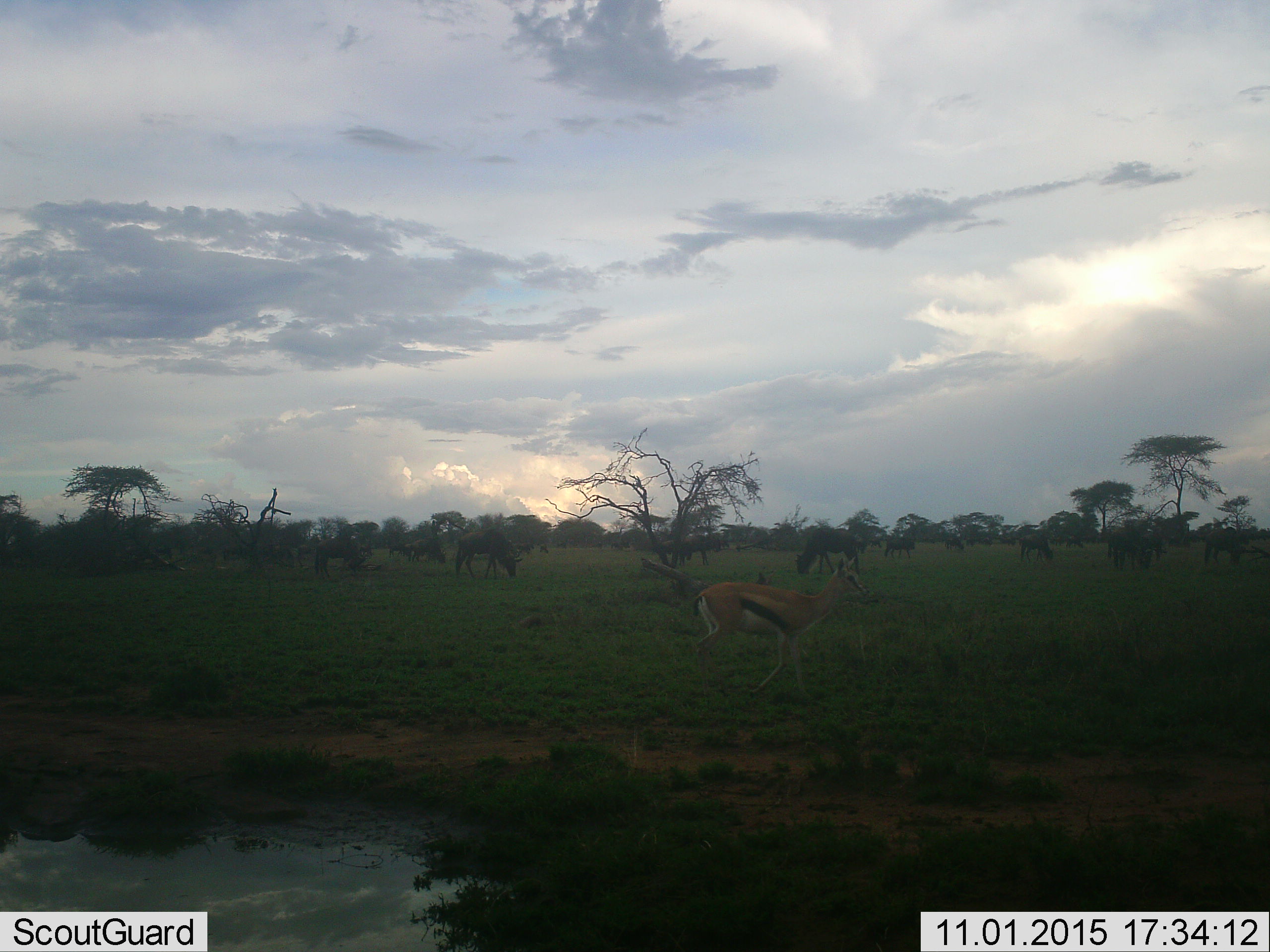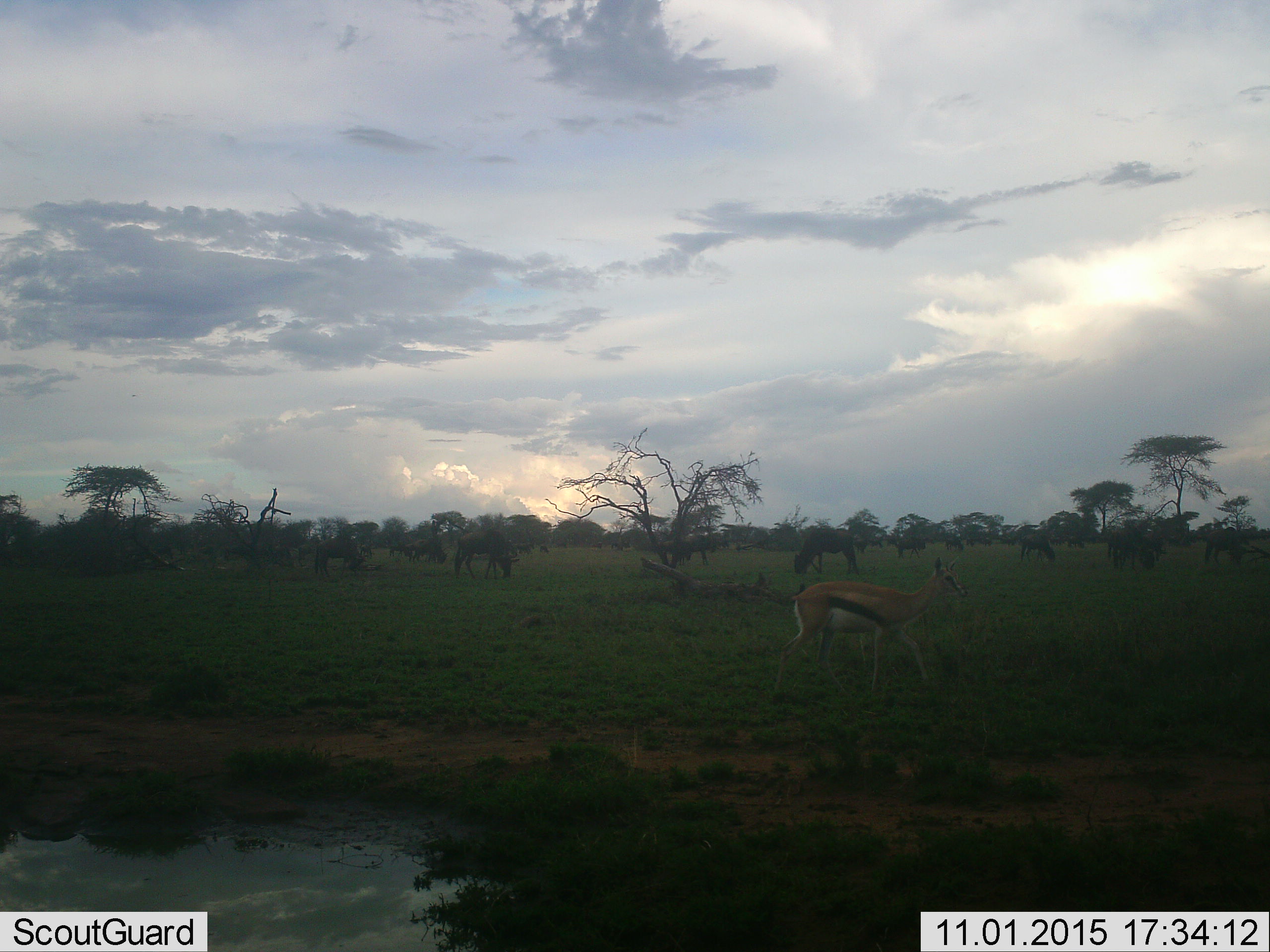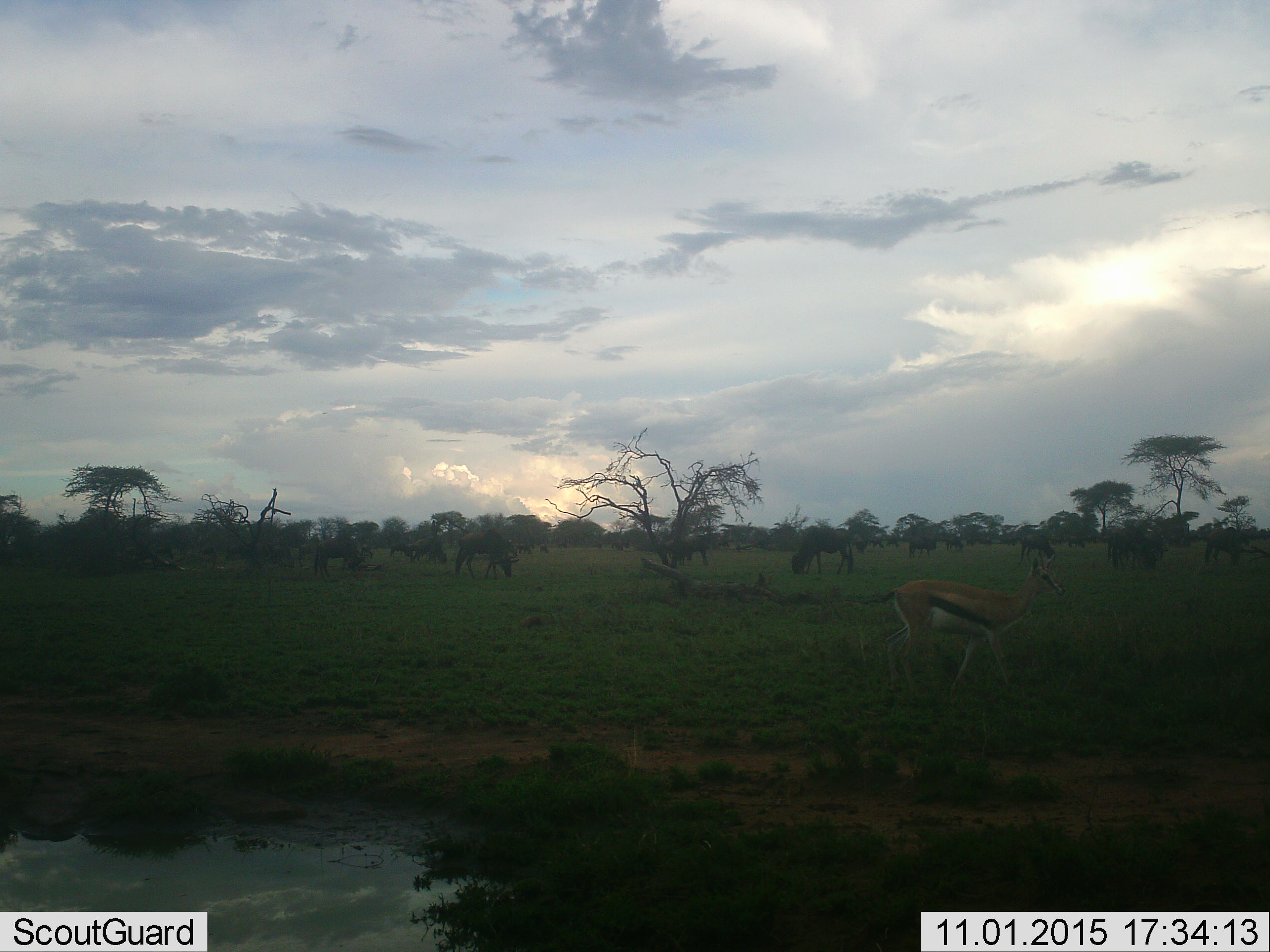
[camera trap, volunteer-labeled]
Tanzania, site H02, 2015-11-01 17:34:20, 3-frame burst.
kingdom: Animalia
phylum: Chordata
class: Mammalia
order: Artiodactyla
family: Bovidae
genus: Eudorcas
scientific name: Eudorcas thomsonii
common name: thomson's gazelle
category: gazellethomsons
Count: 1.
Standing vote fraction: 22%.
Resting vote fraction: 11%.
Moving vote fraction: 89%.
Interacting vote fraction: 11%.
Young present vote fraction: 0%.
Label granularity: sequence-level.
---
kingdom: Animalia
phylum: Chordata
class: Mammalia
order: Artiodactyla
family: Bovidae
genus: Connochaetes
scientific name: Connochaetes taurinus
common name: blue wildebeest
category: wildebeest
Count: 11-50.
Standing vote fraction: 50%.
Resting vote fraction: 0%.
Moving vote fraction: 33%.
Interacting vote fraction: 0%.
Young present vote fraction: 0%.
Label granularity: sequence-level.